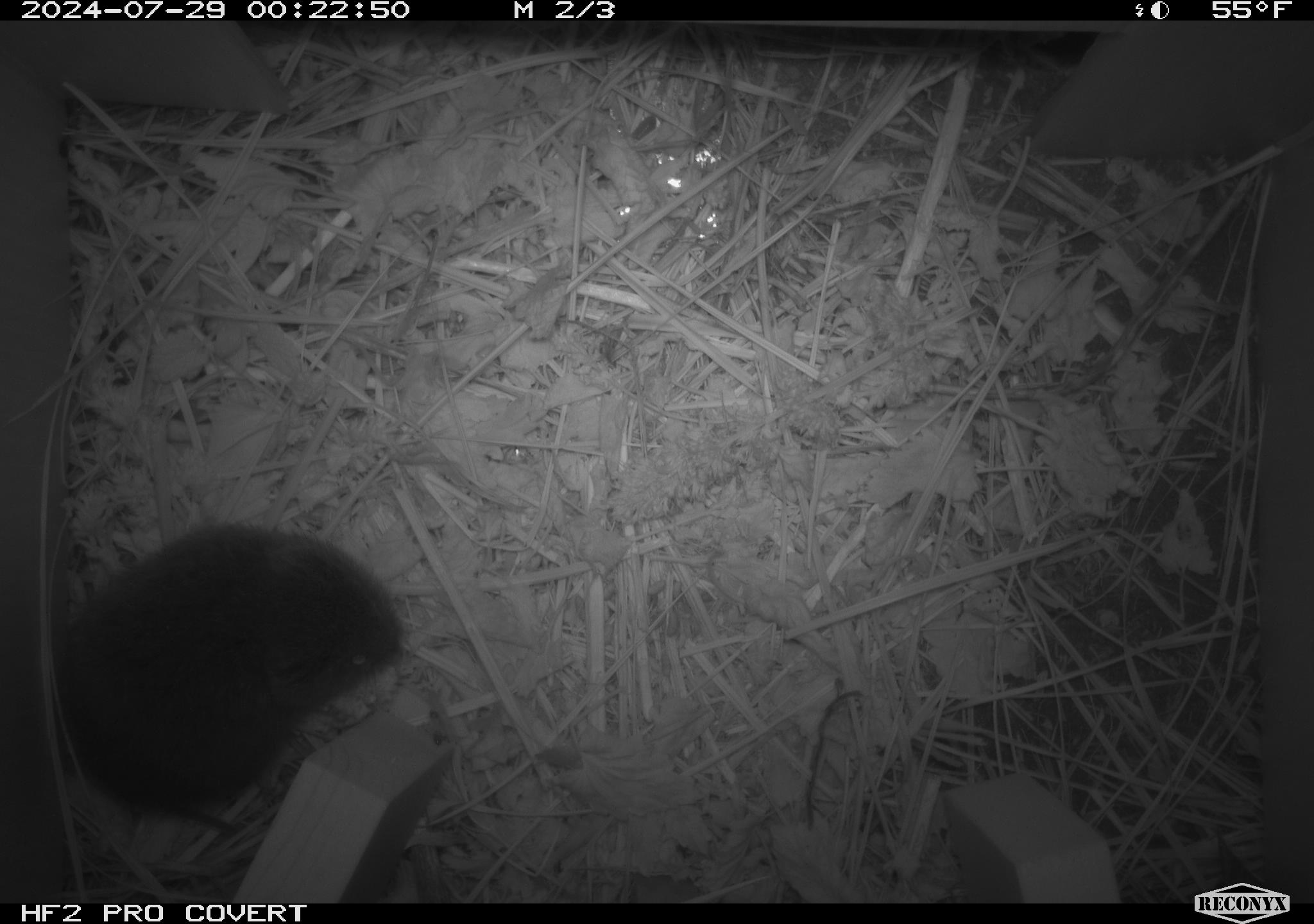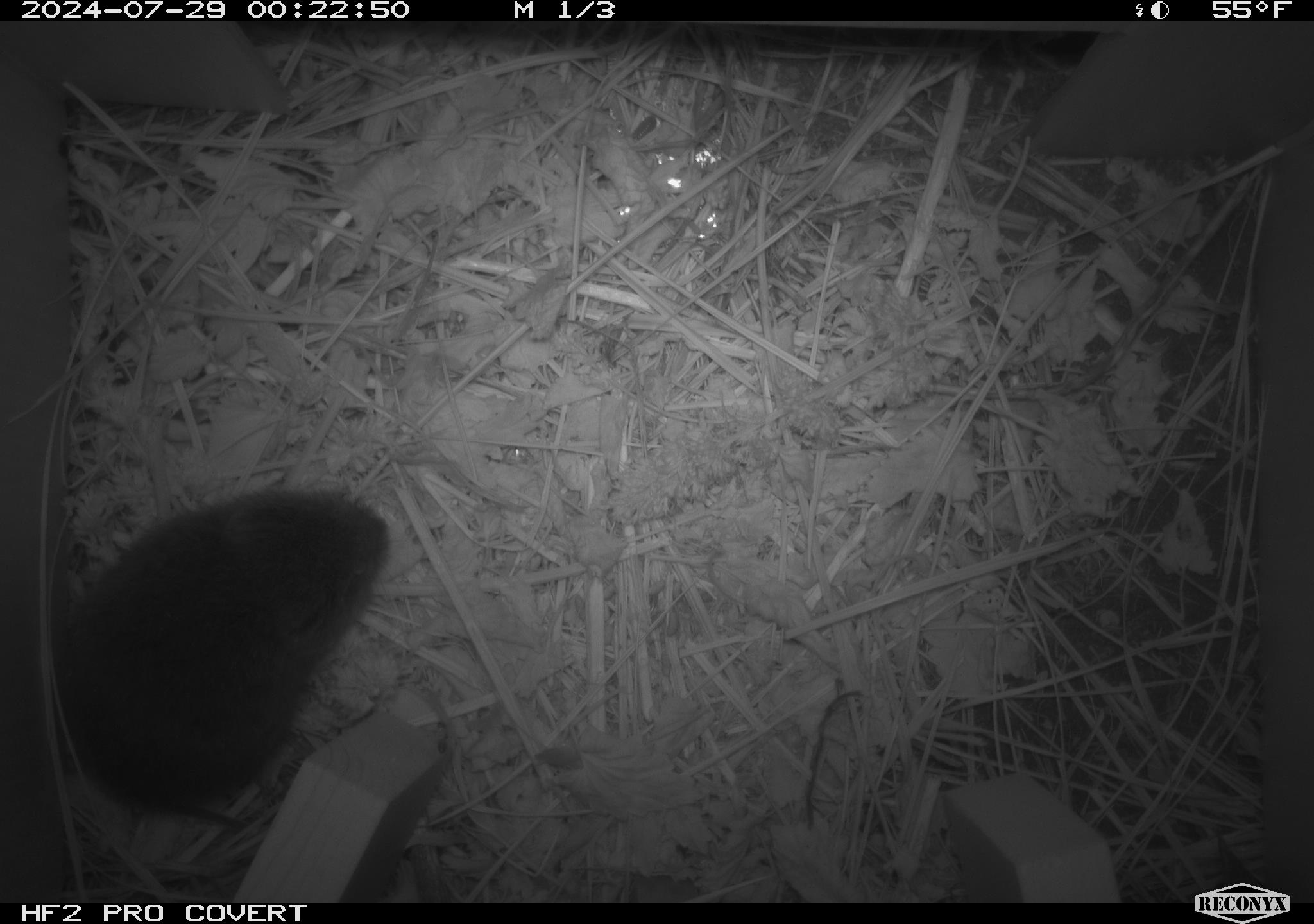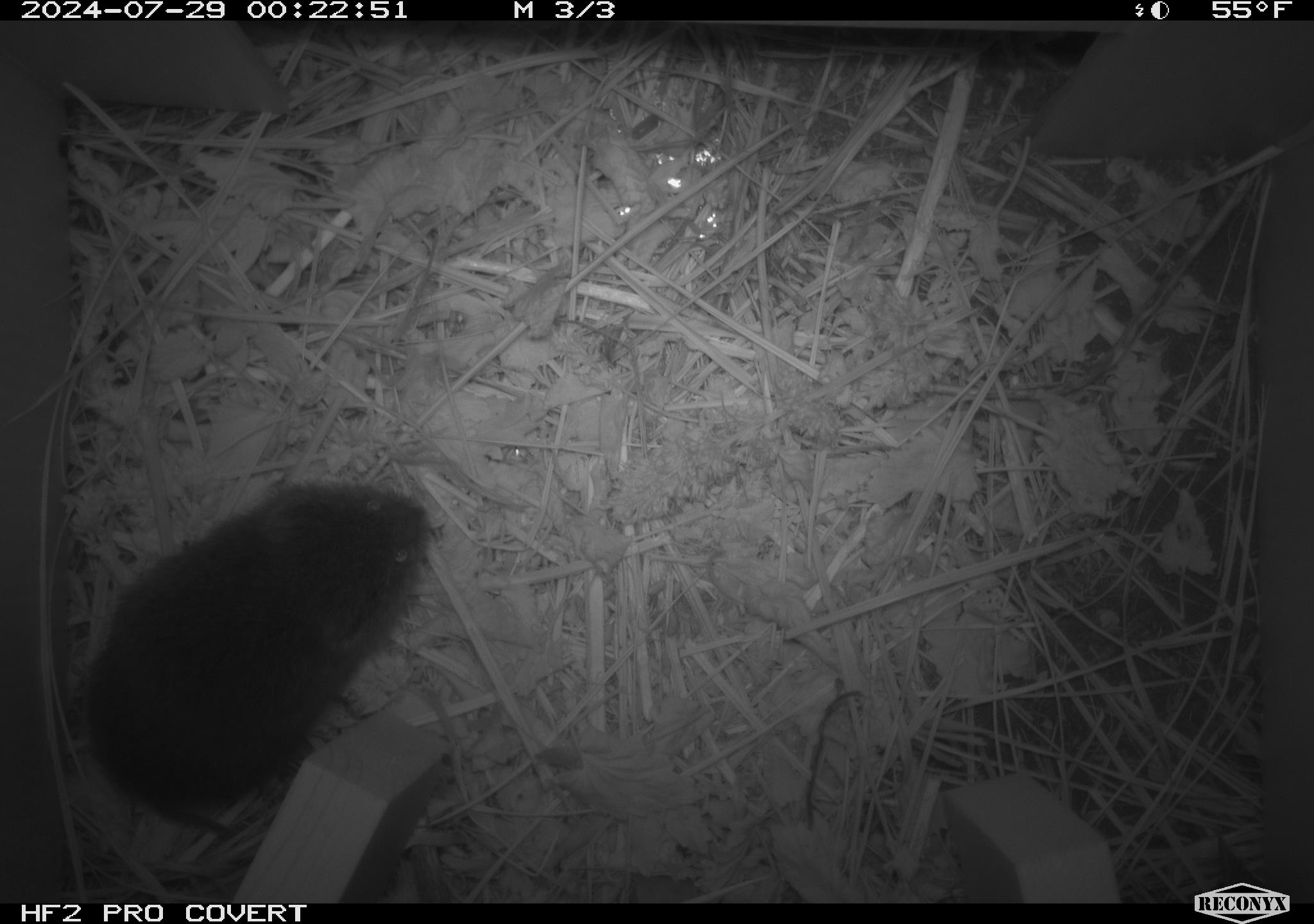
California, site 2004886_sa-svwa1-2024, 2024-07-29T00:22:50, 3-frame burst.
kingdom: Animalia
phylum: Chordata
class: Mammalia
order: Rodentia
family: Cricetidae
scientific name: Arvicolinae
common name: voles, lemmings, and muskrats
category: arvicolinae subfamily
Arvicolinae subfamily (voles, lemmings, and muskrats) (Arvicolinae).